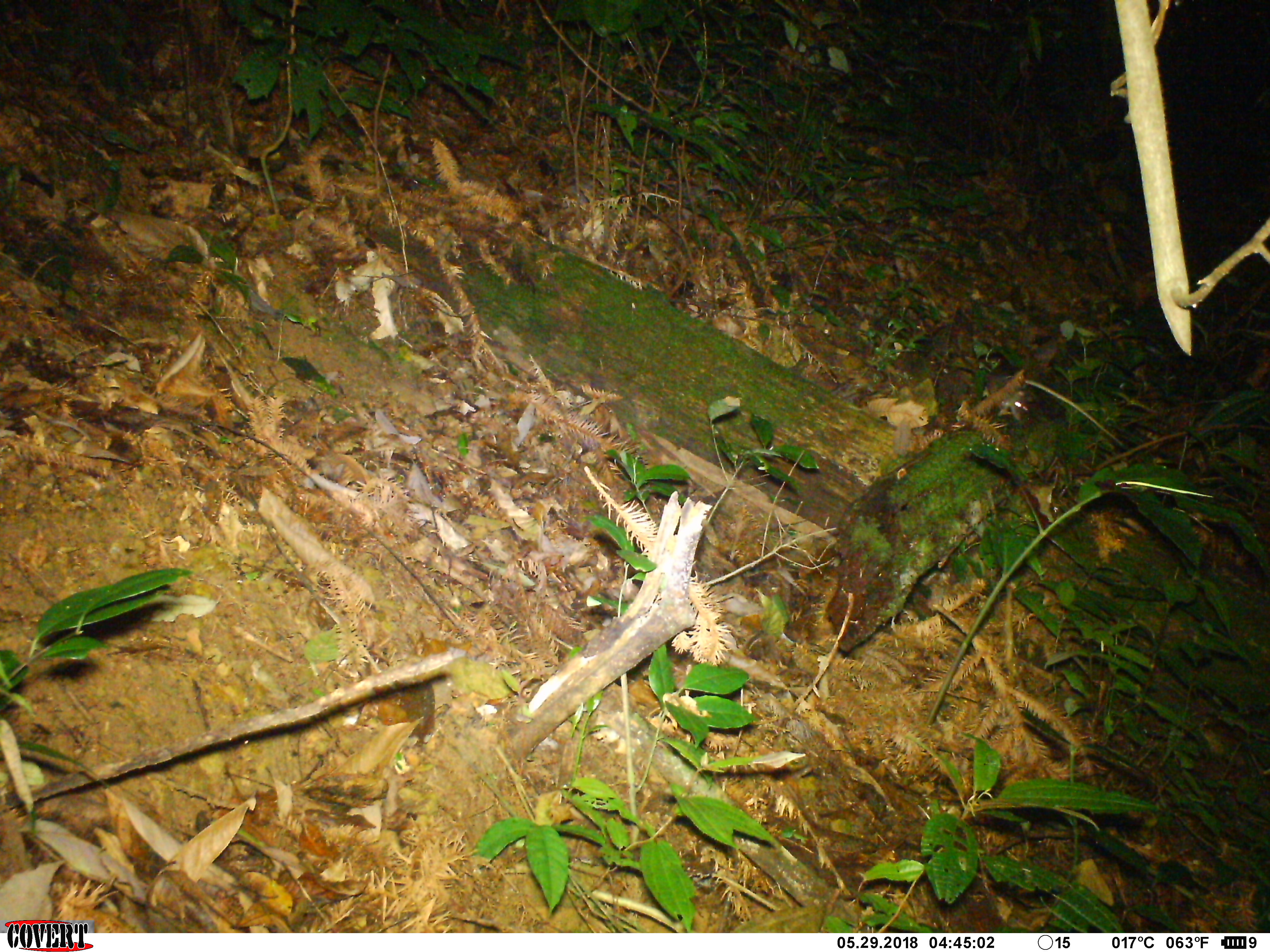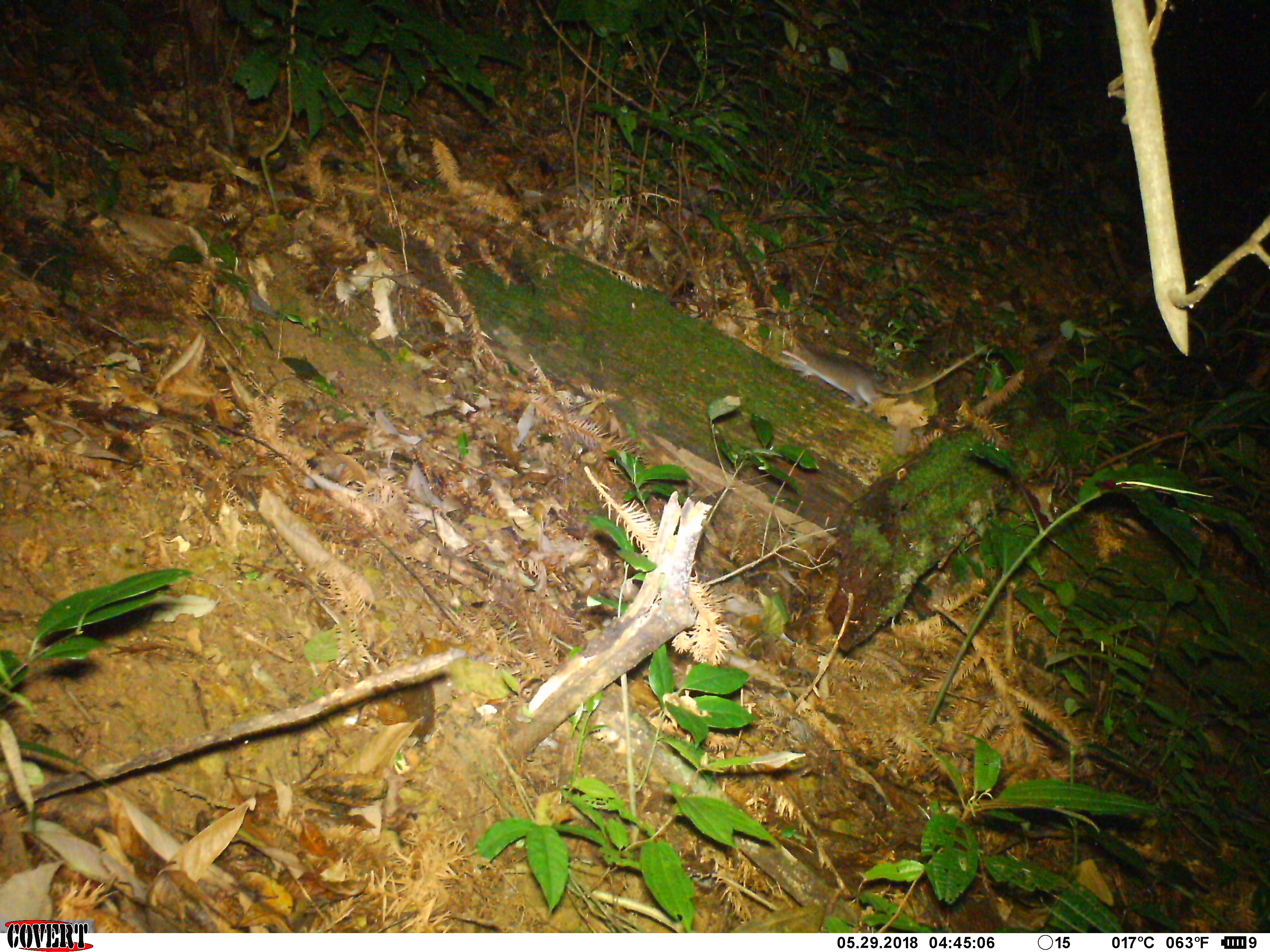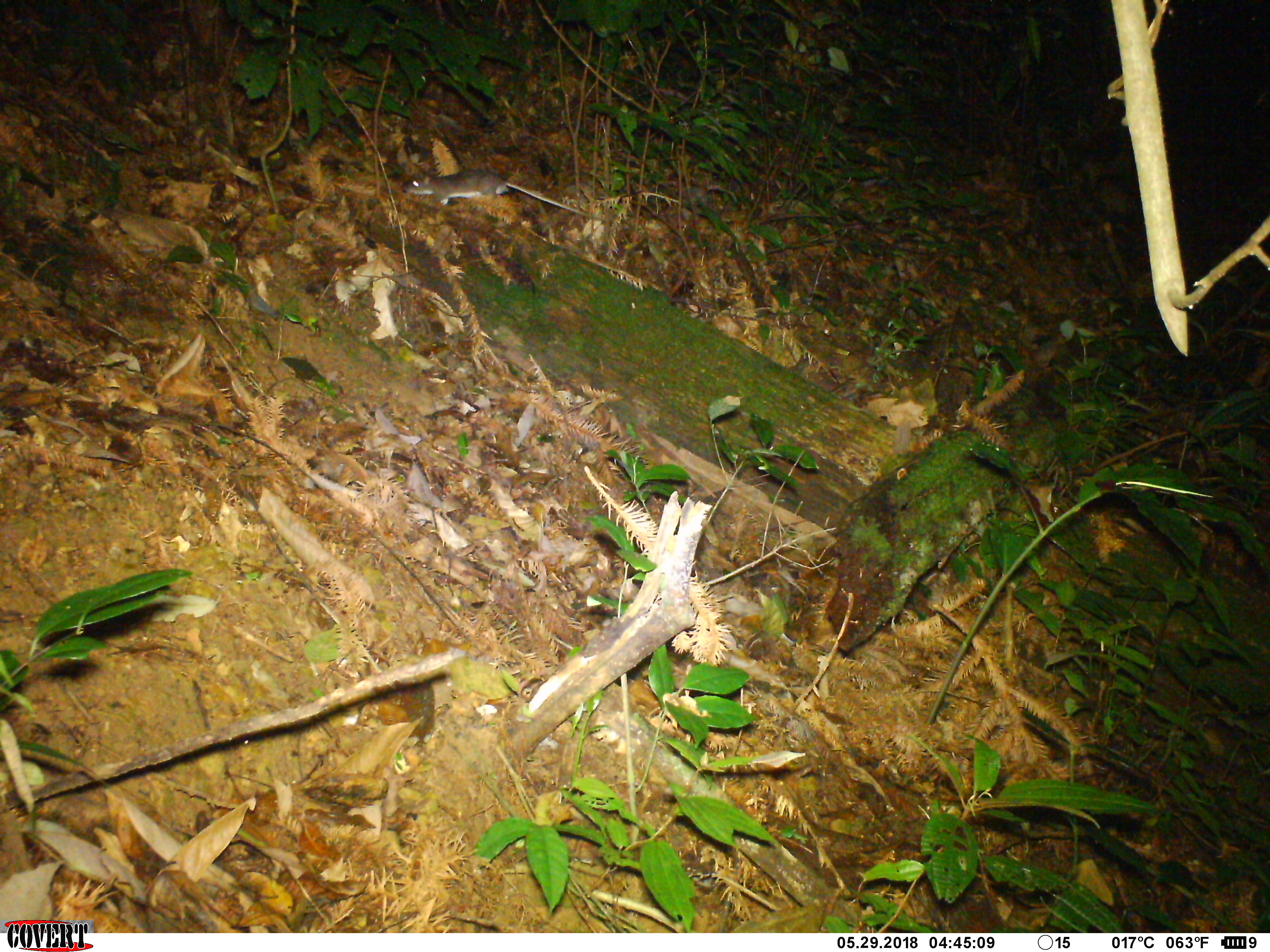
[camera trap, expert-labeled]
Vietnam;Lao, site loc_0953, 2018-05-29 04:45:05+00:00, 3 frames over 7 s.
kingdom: Animalia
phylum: Chordata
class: Mammalia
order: Rodentia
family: Muridae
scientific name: Muridae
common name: old-world mice and rats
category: unidentified murid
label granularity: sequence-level